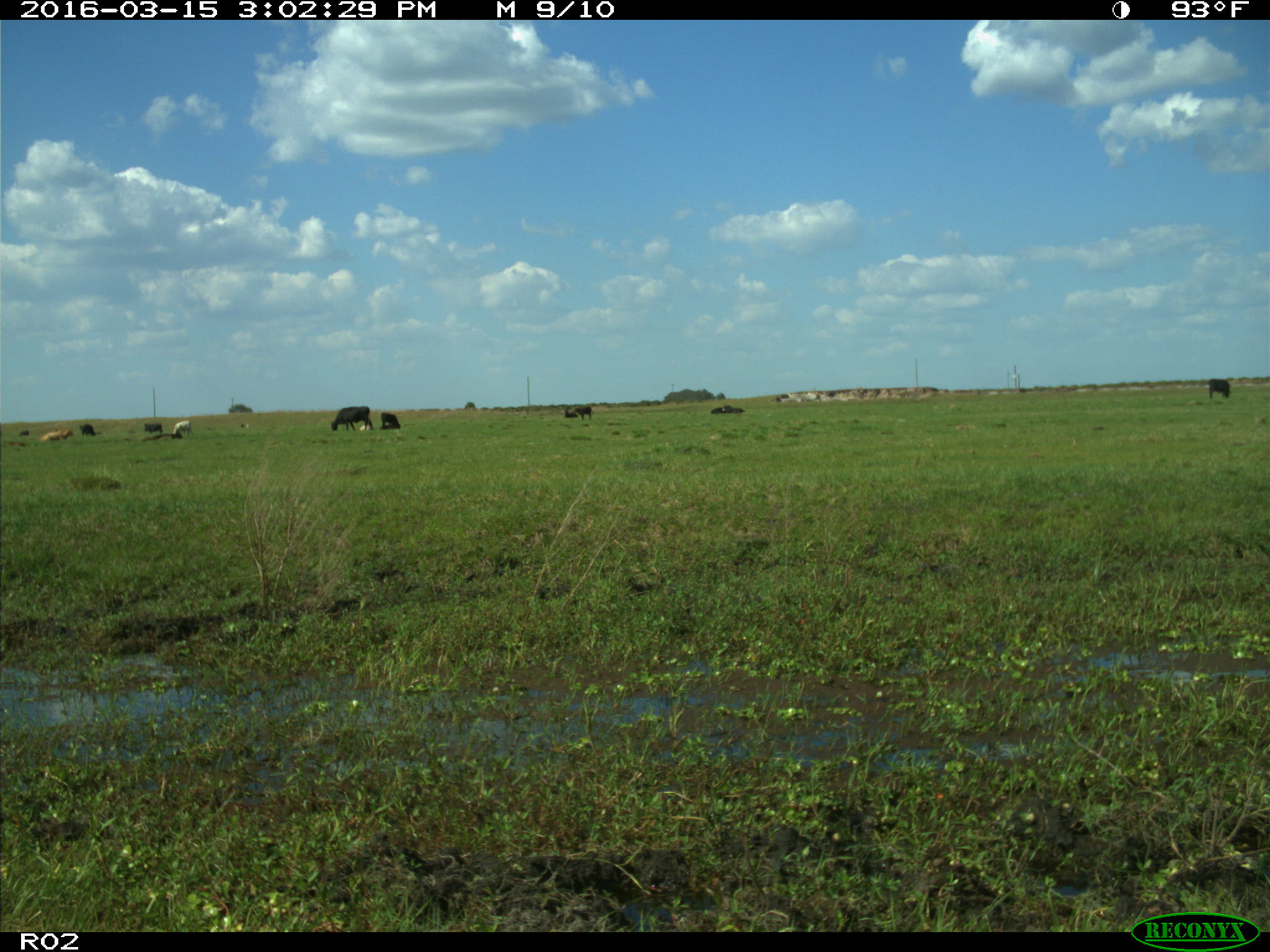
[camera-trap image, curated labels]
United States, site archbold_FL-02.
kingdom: Animalia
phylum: Chordata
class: Mammalia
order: Artiodactyla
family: Bovidae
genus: Bos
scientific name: Bos taurus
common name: domestic cow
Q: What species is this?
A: Bos taurus (domestic cow).